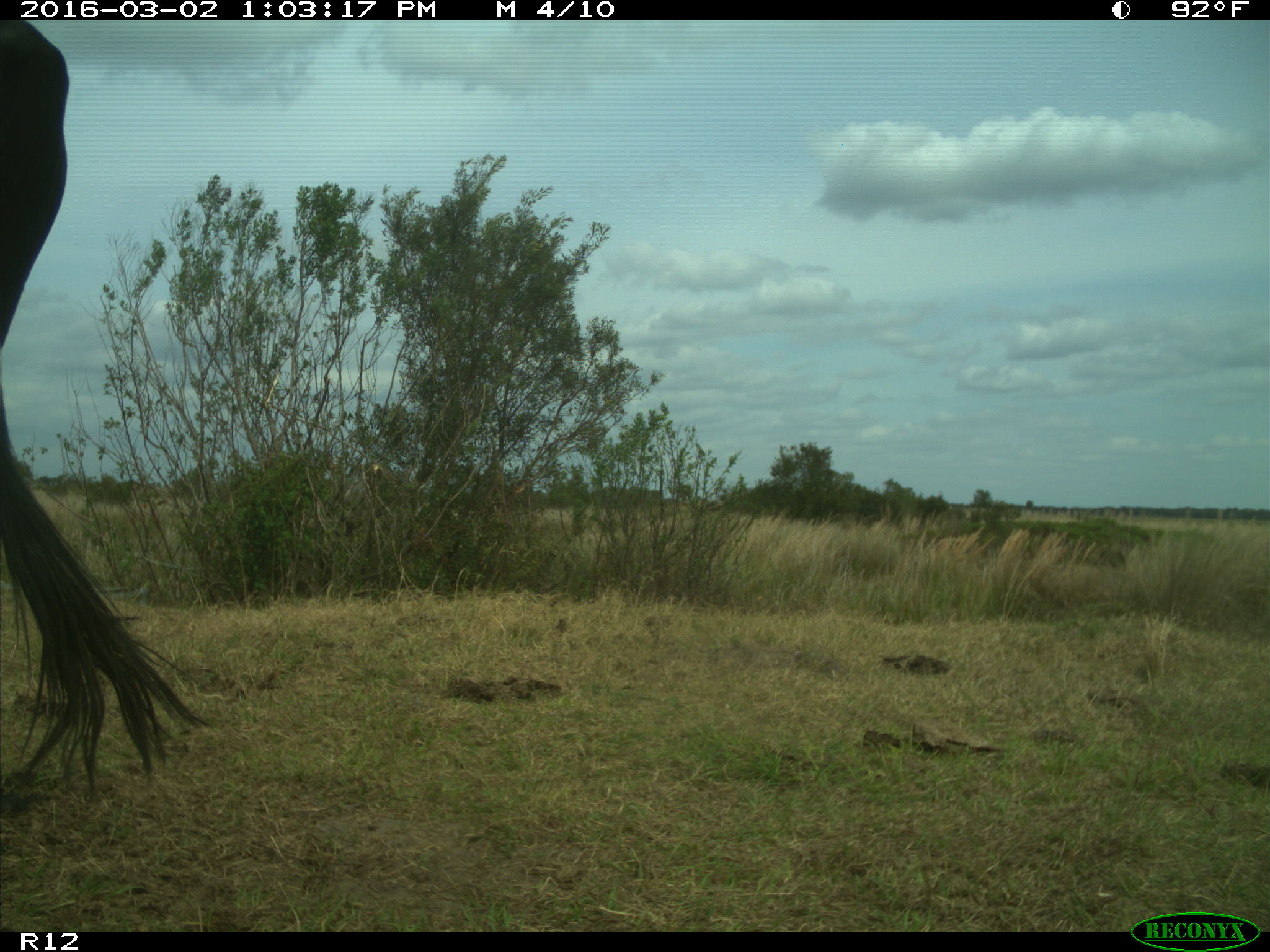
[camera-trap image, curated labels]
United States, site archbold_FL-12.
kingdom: Animalia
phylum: Chordata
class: Mammalia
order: Artiodactyla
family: Bovidae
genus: Bos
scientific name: Bos taurus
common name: domestic cow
Bos taurus (domestic cow).